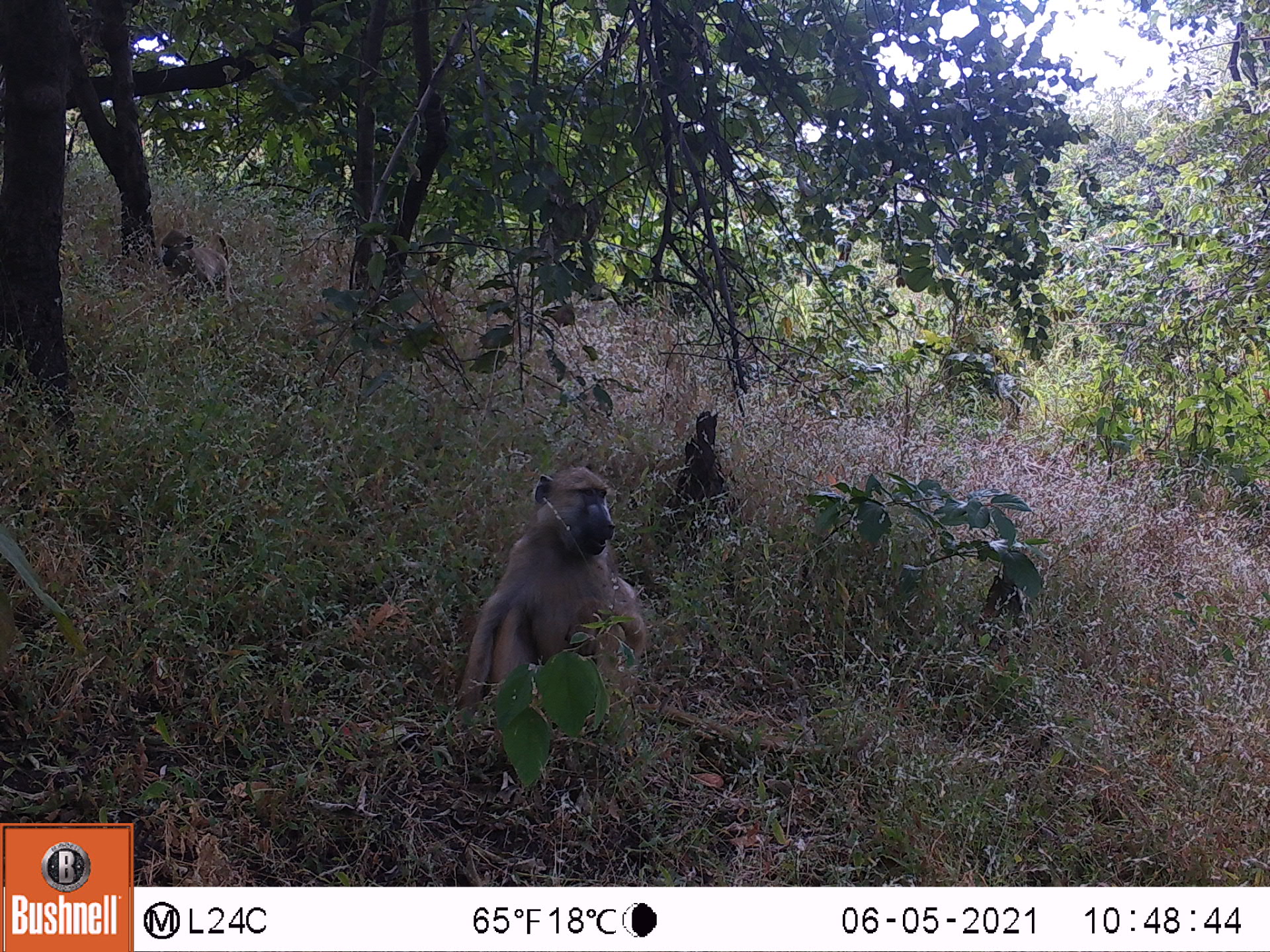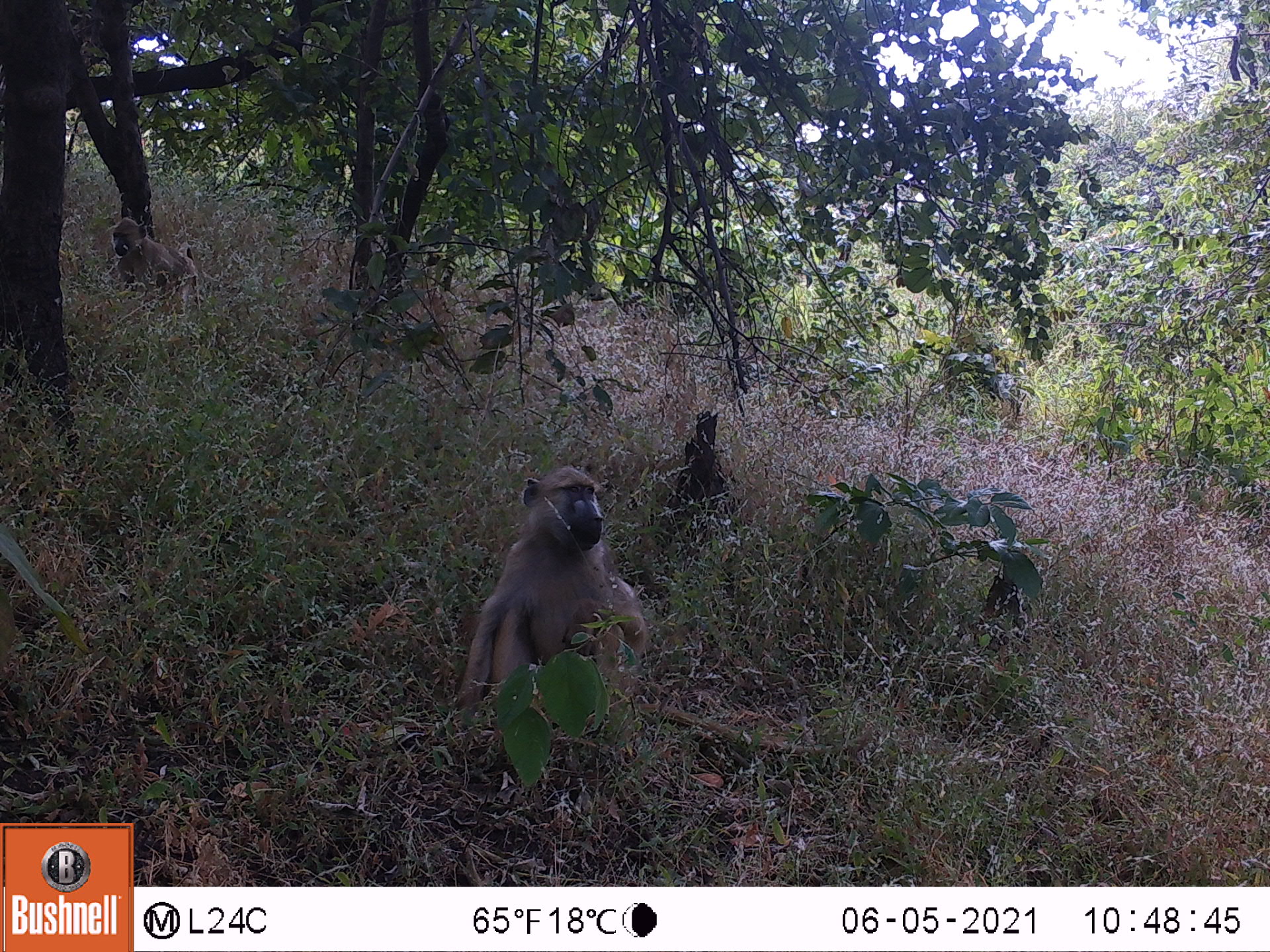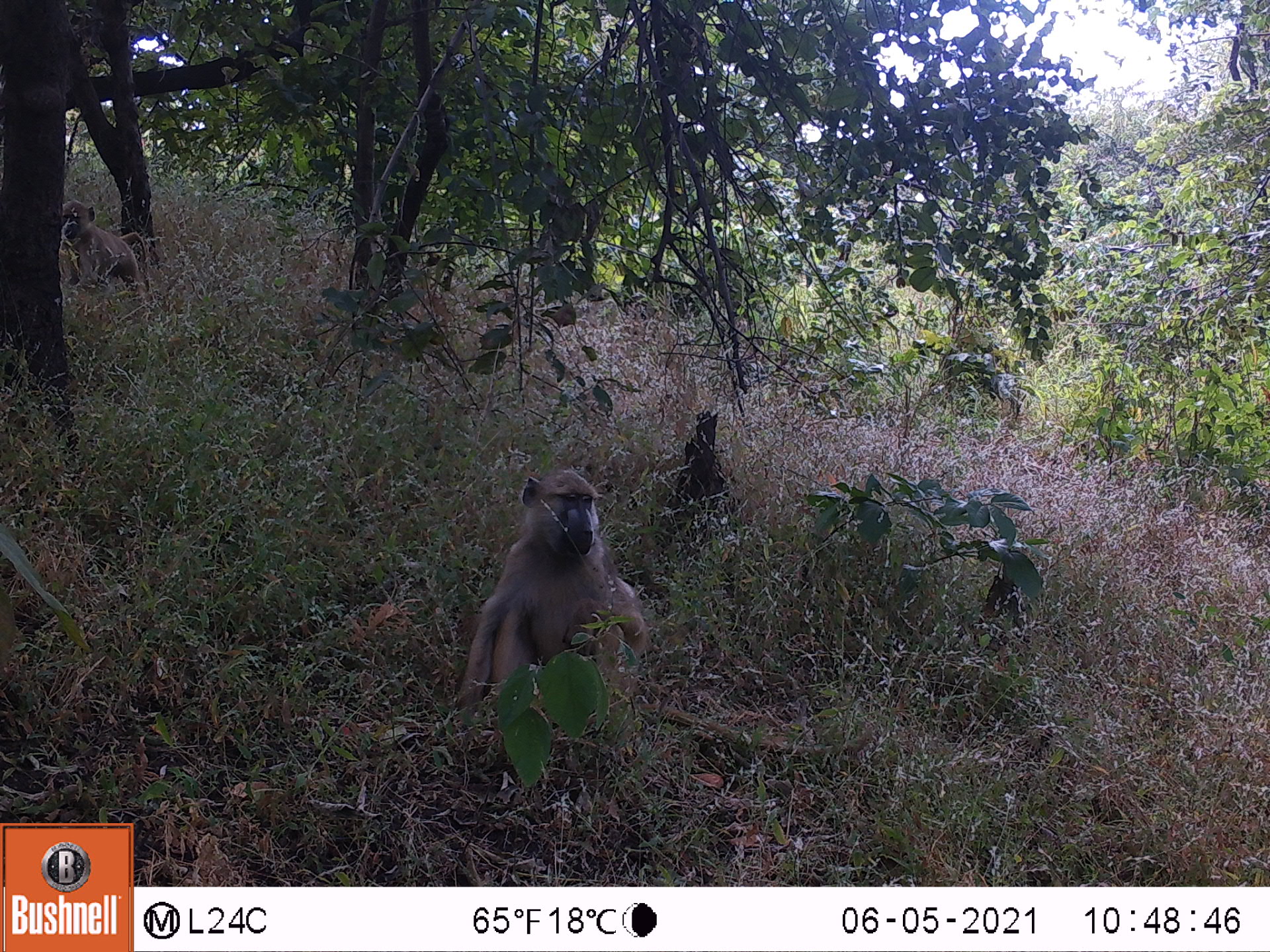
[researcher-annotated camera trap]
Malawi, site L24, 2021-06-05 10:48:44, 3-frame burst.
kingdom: Animalia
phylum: Chordata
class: Mammalia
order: Primates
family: Cercopithecidae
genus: Papio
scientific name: Papio cynocephalus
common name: yellow baboon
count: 2